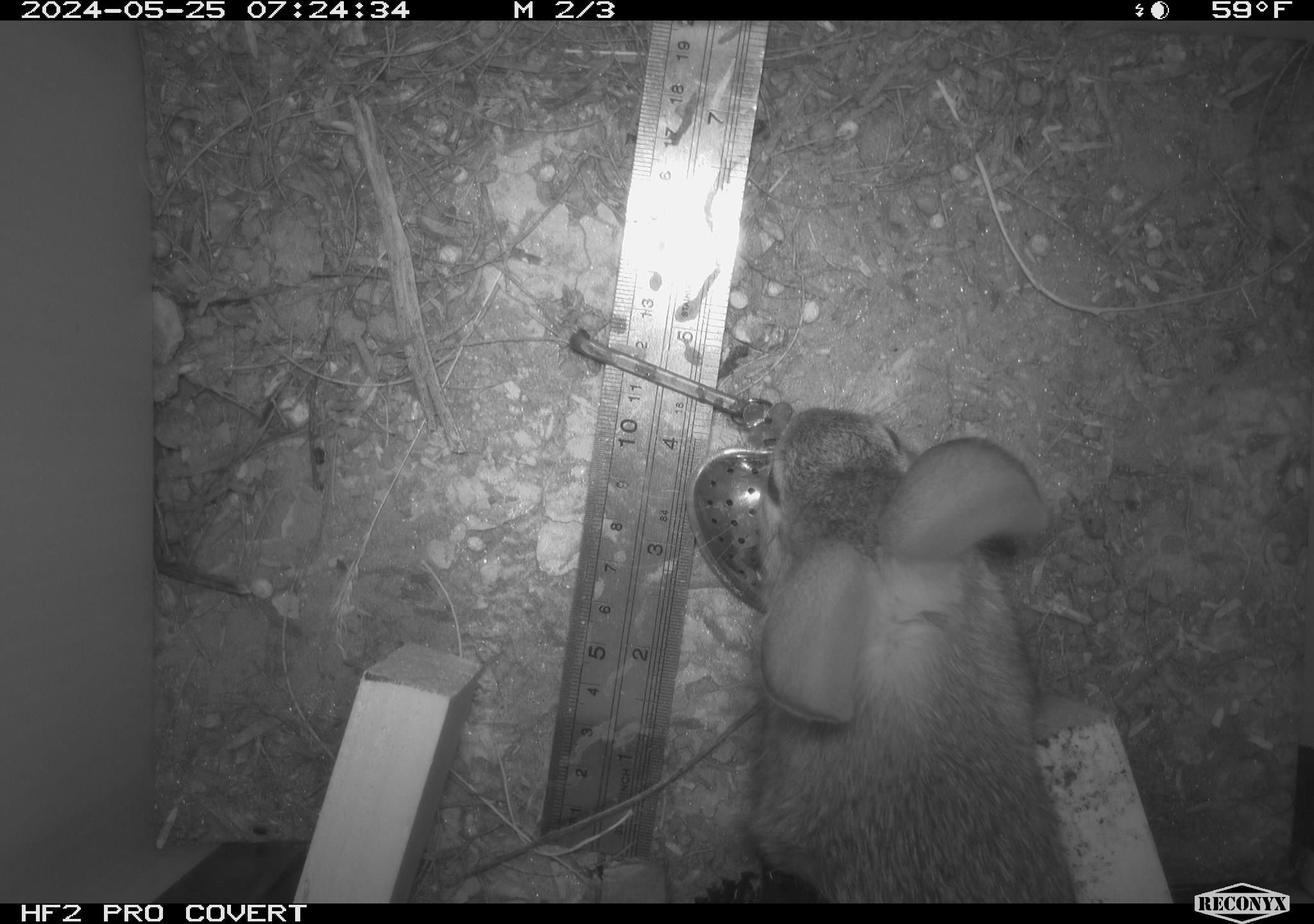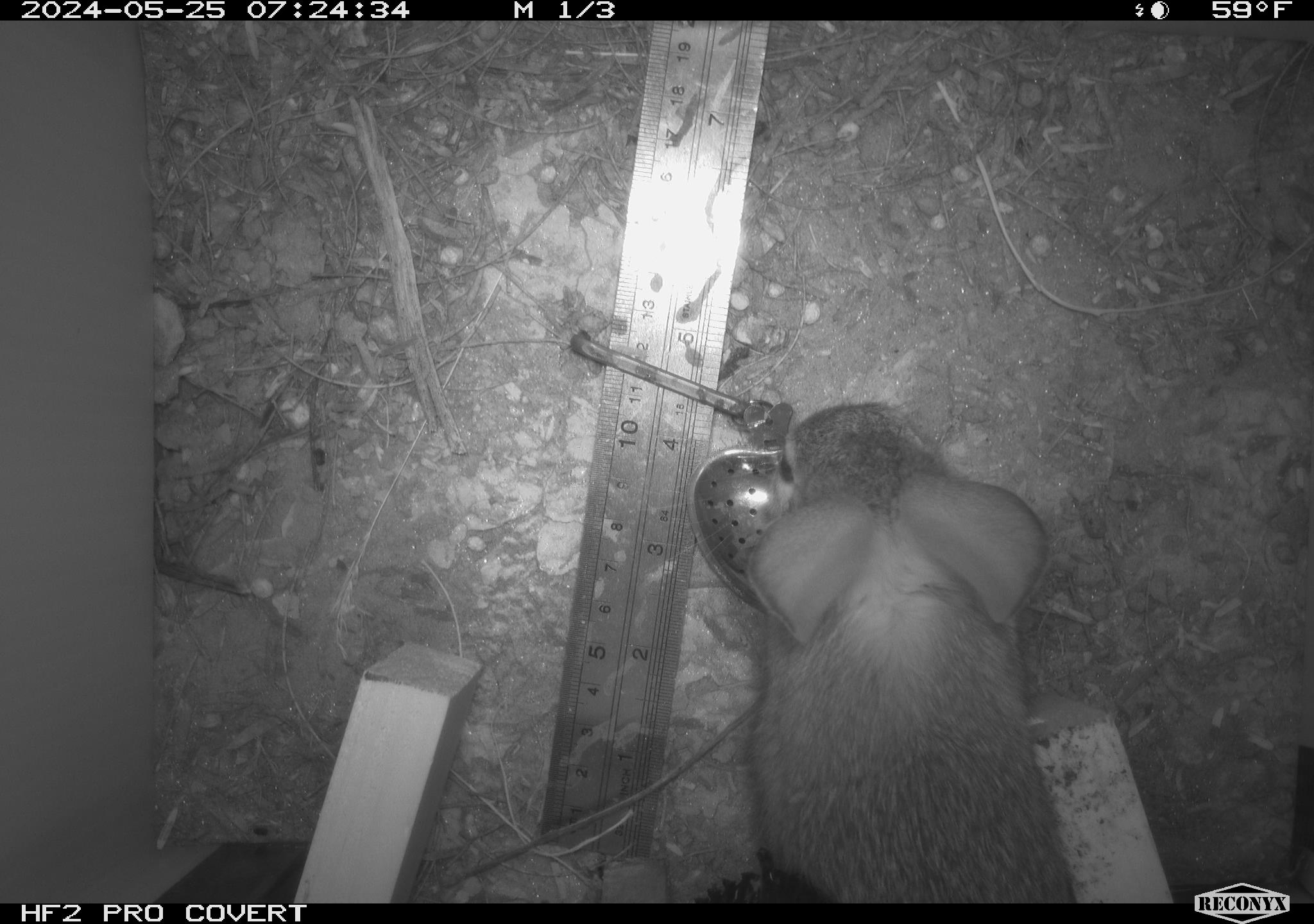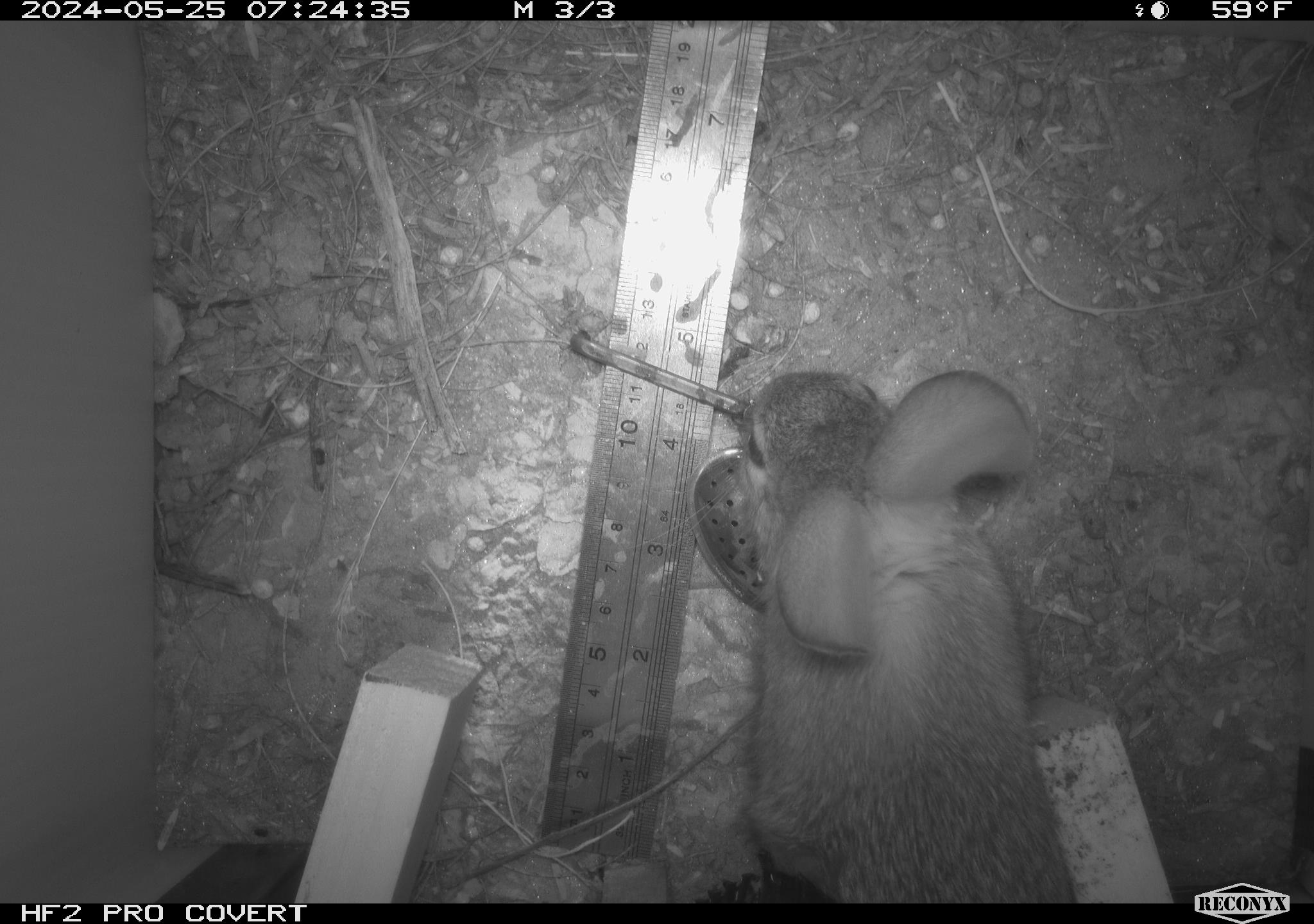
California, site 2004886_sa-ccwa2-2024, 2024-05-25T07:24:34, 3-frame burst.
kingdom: Animalia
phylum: Chordata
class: Mammalia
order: Lagomorpha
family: Leporidae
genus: Sylvilagus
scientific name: Sylvilagus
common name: cottontail rabbits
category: sylvilagus species